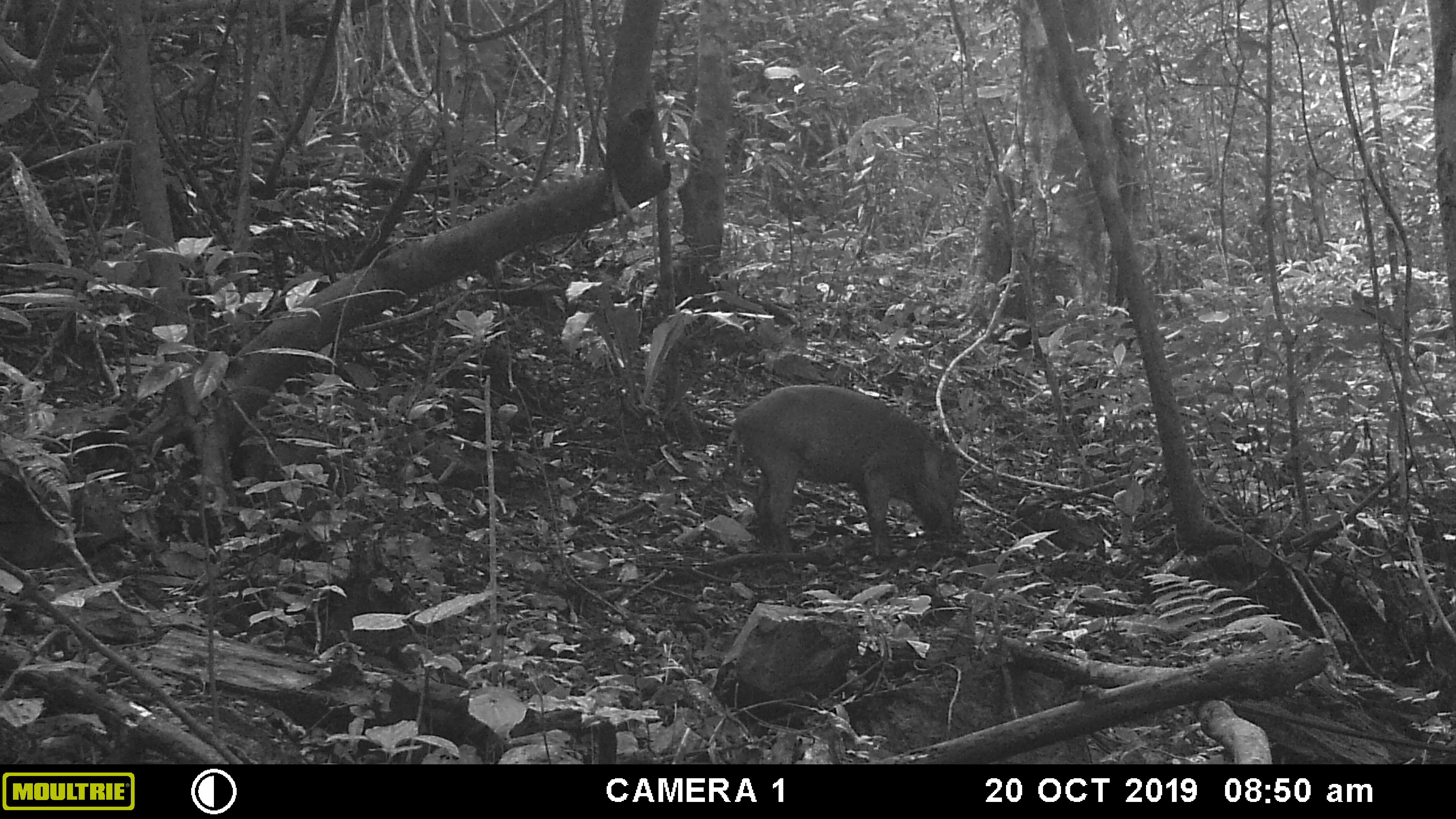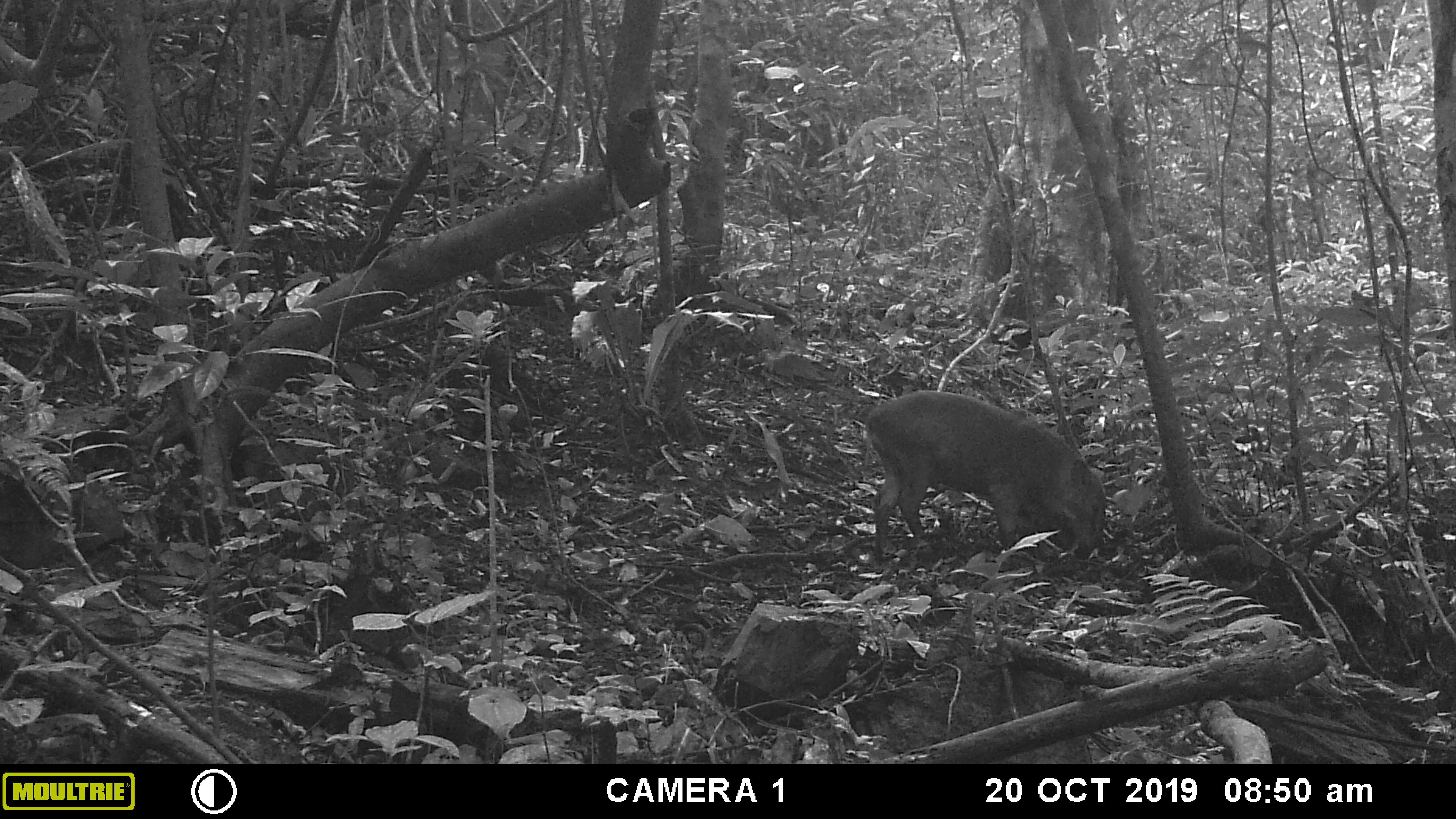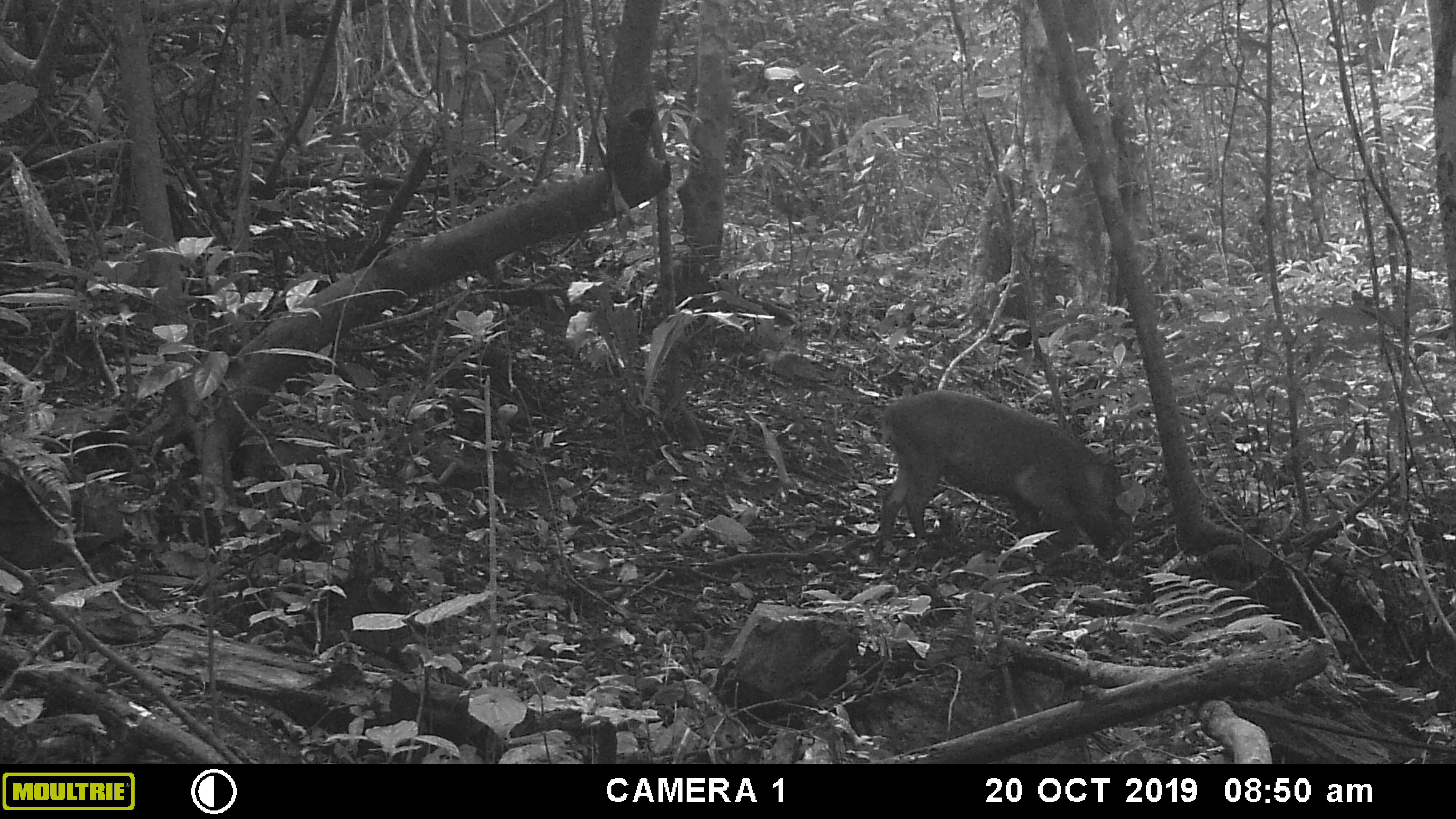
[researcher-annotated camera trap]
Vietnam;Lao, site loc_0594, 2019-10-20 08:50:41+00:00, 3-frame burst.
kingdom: Animalia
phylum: Chordata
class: Mammalia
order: Artiodactyla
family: Suidae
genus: Sus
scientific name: Sus scrofa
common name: eurasian wild pig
Eurasian wild pig (Sus scrofa). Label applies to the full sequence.